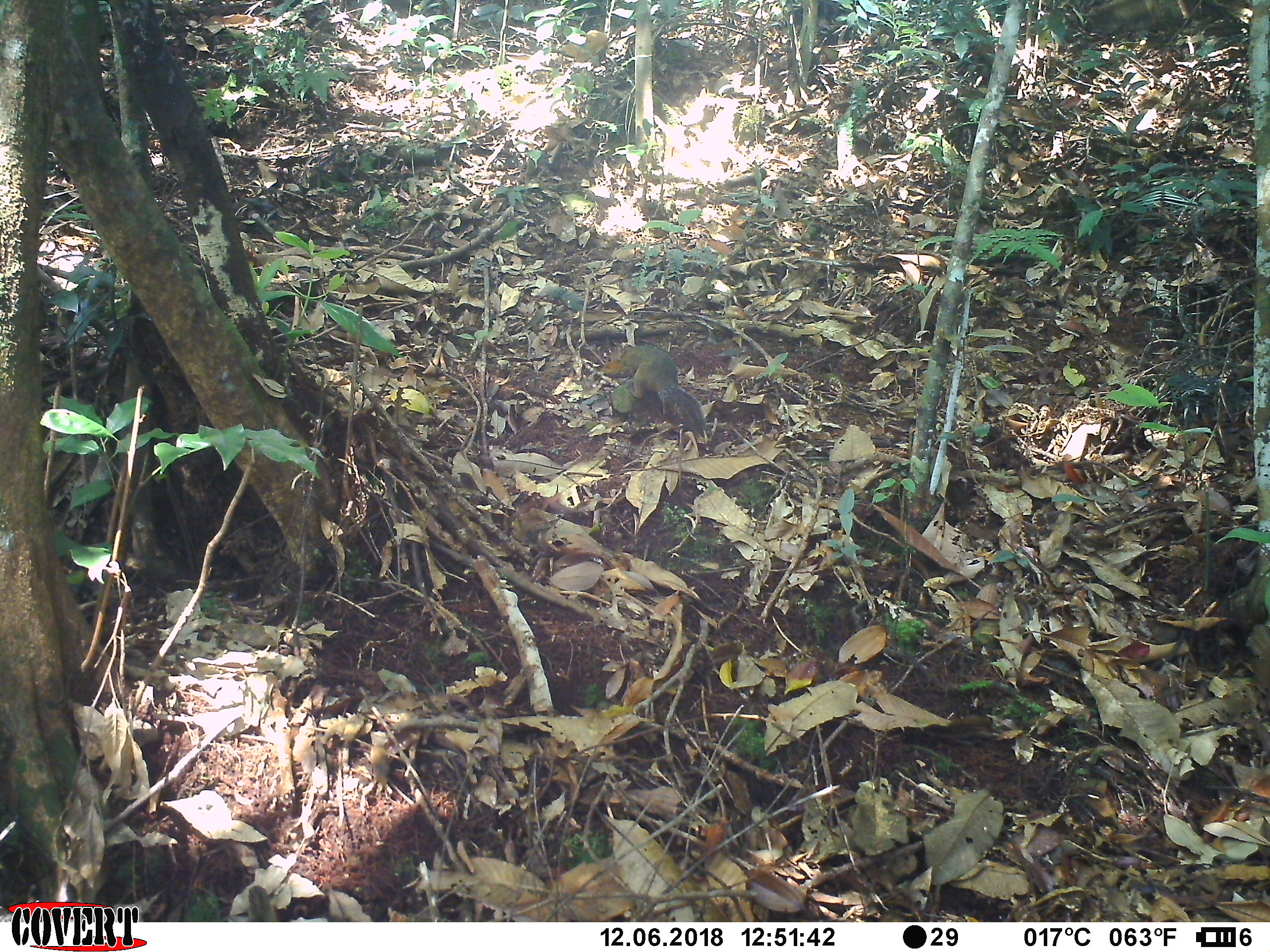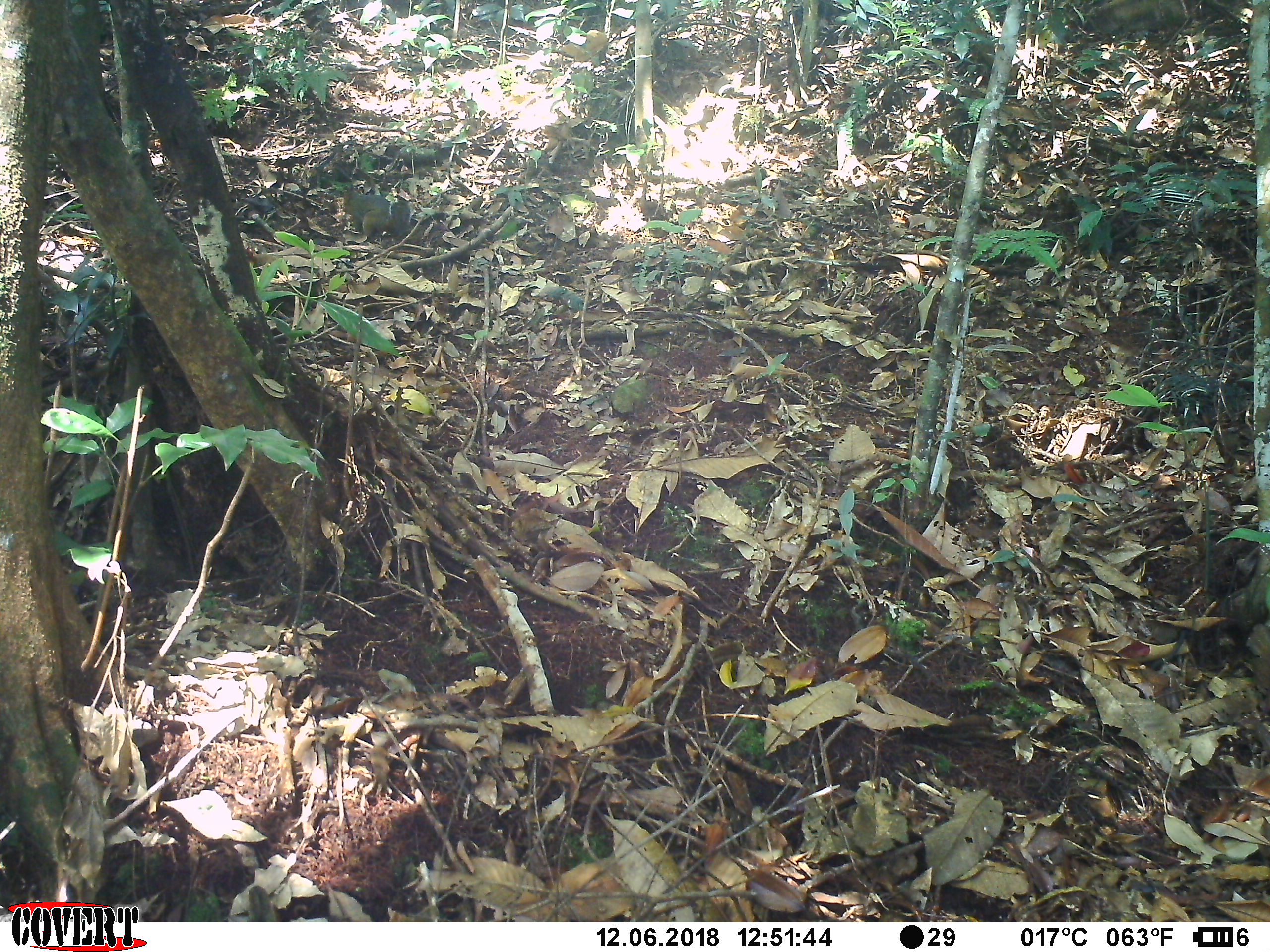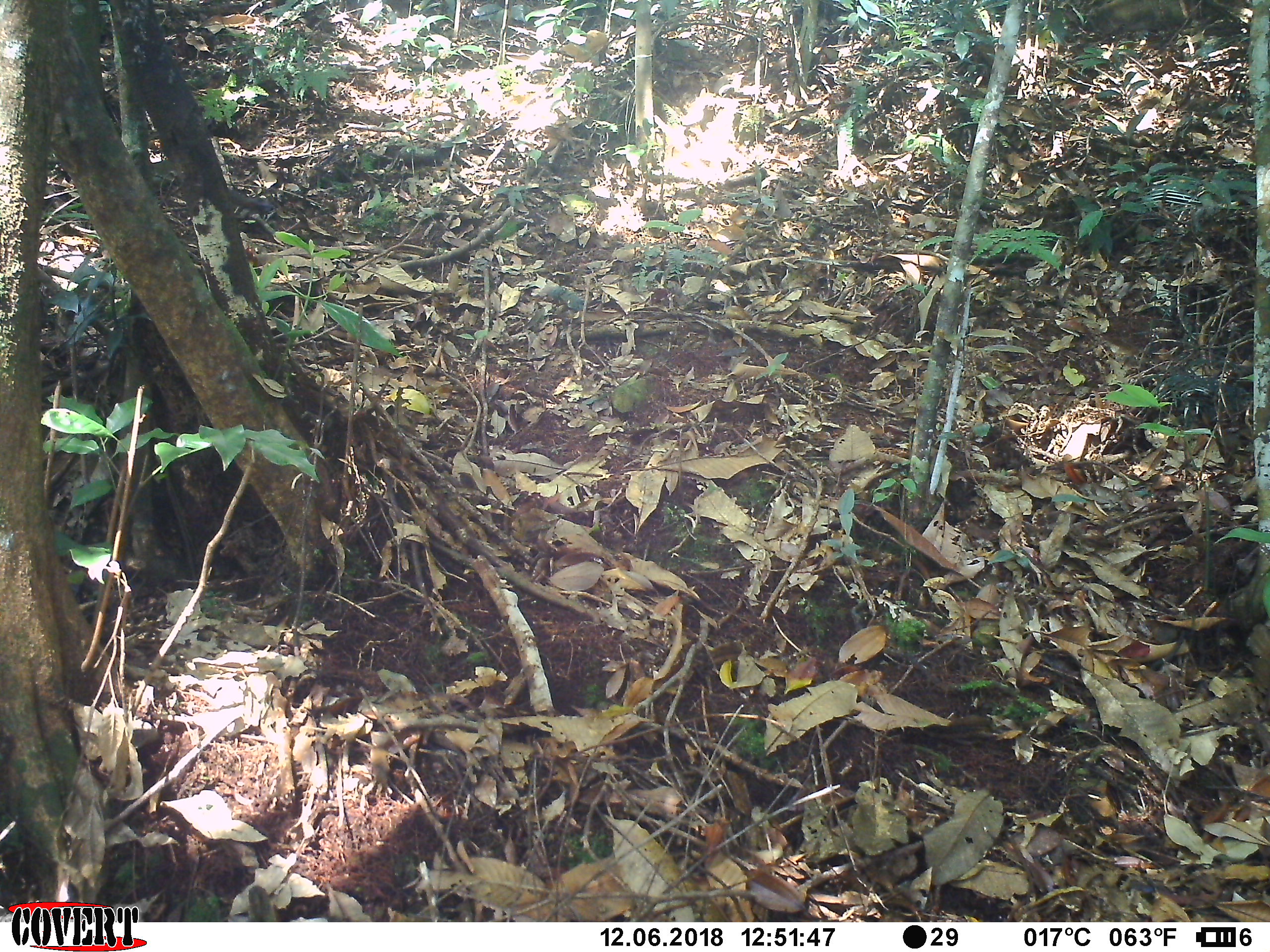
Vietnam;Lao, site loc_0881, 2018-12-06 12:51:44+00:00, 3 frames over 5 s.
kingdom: Animalia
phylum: Chordata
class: Mammalia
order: Rodentia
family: Sciuridae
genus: Dremomys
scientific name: Dremomys rufigenis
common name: red-cheeked squirrel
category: red cheeked squirrel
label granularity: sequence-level